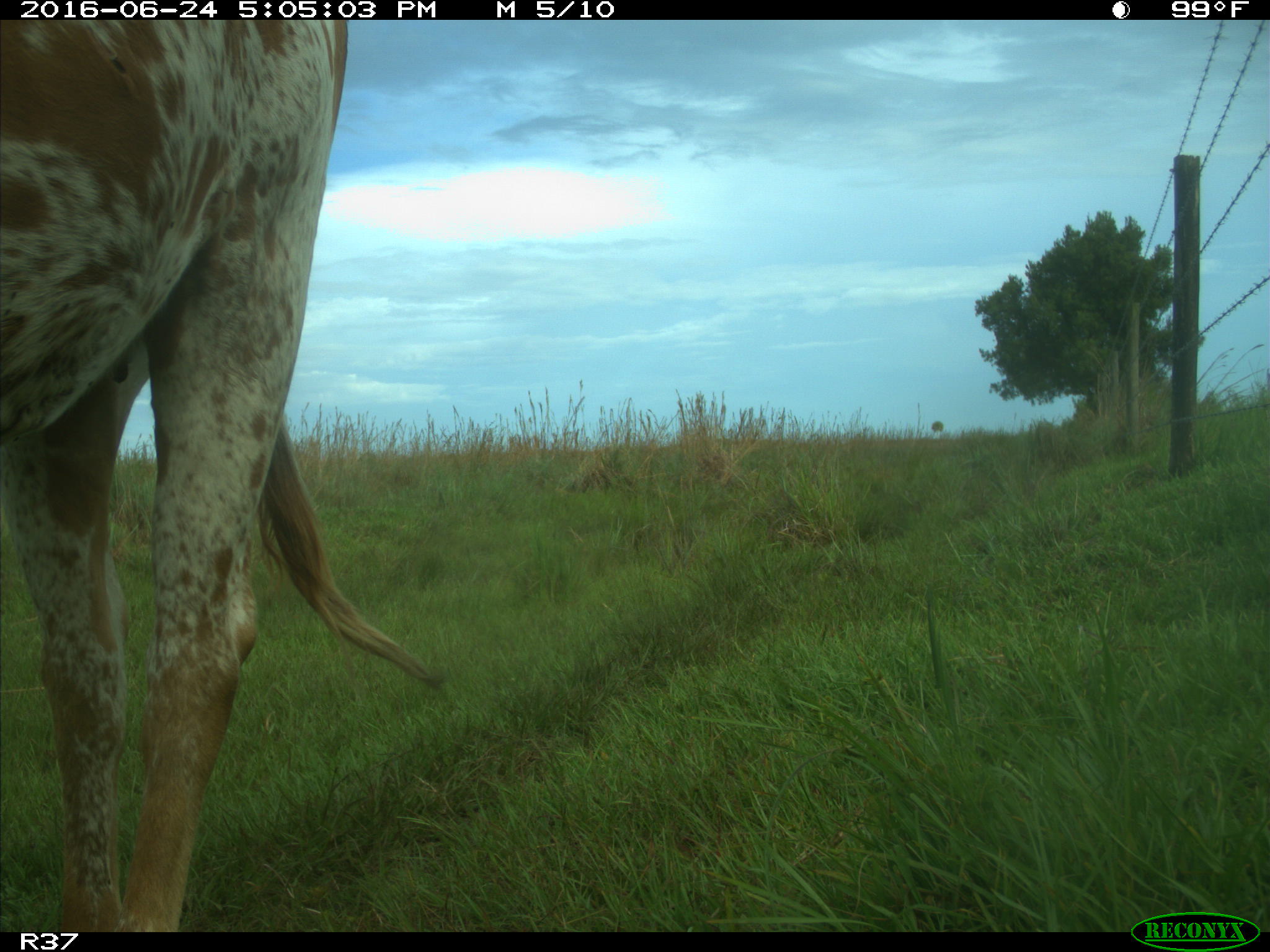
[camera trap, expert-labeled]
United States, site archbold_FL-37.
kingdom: Animalia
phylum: Chordata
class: Mammalia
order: Artiodactyla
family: Bovidae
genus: Bos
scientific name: Bos taurus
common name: domestic cow